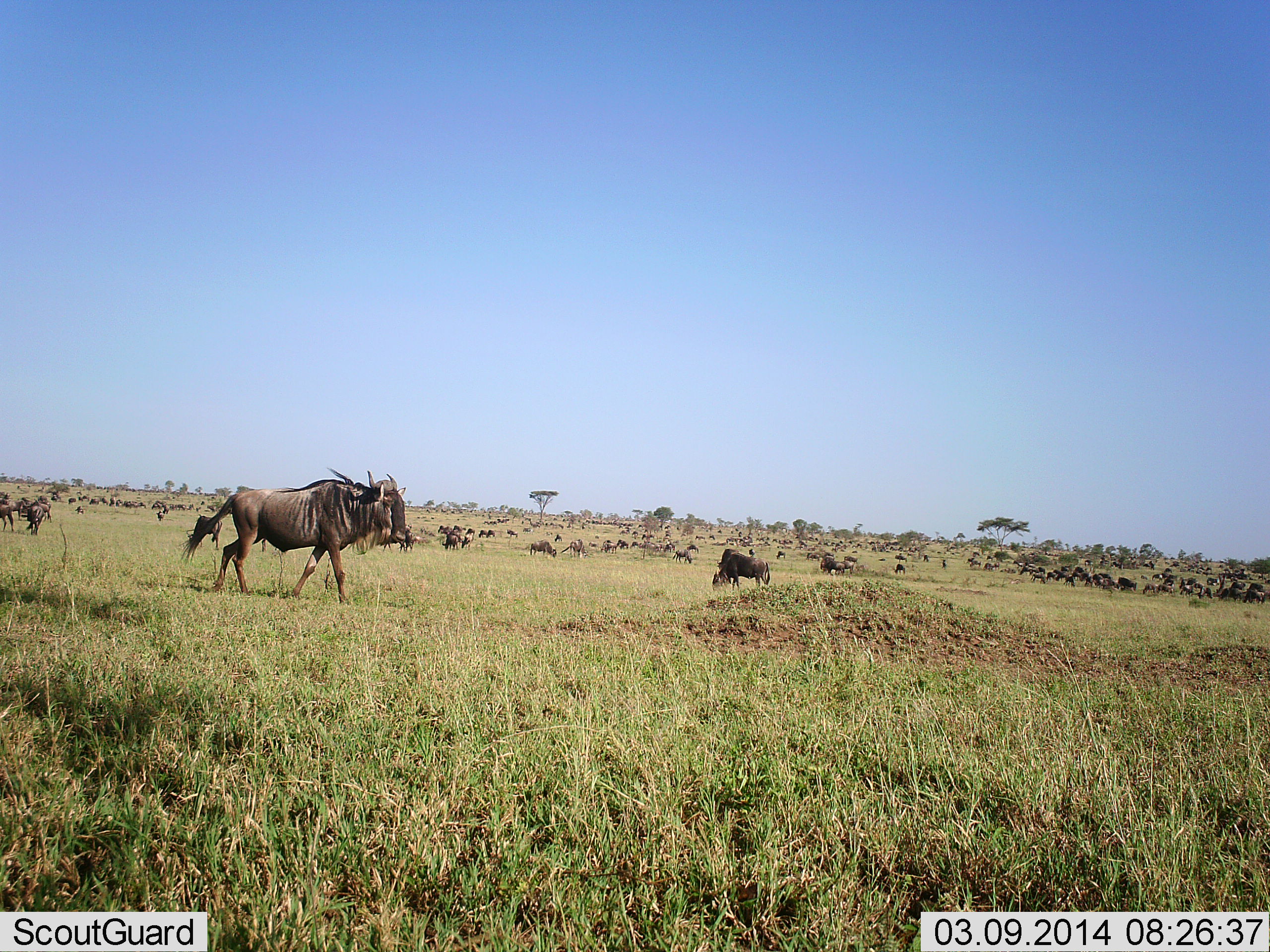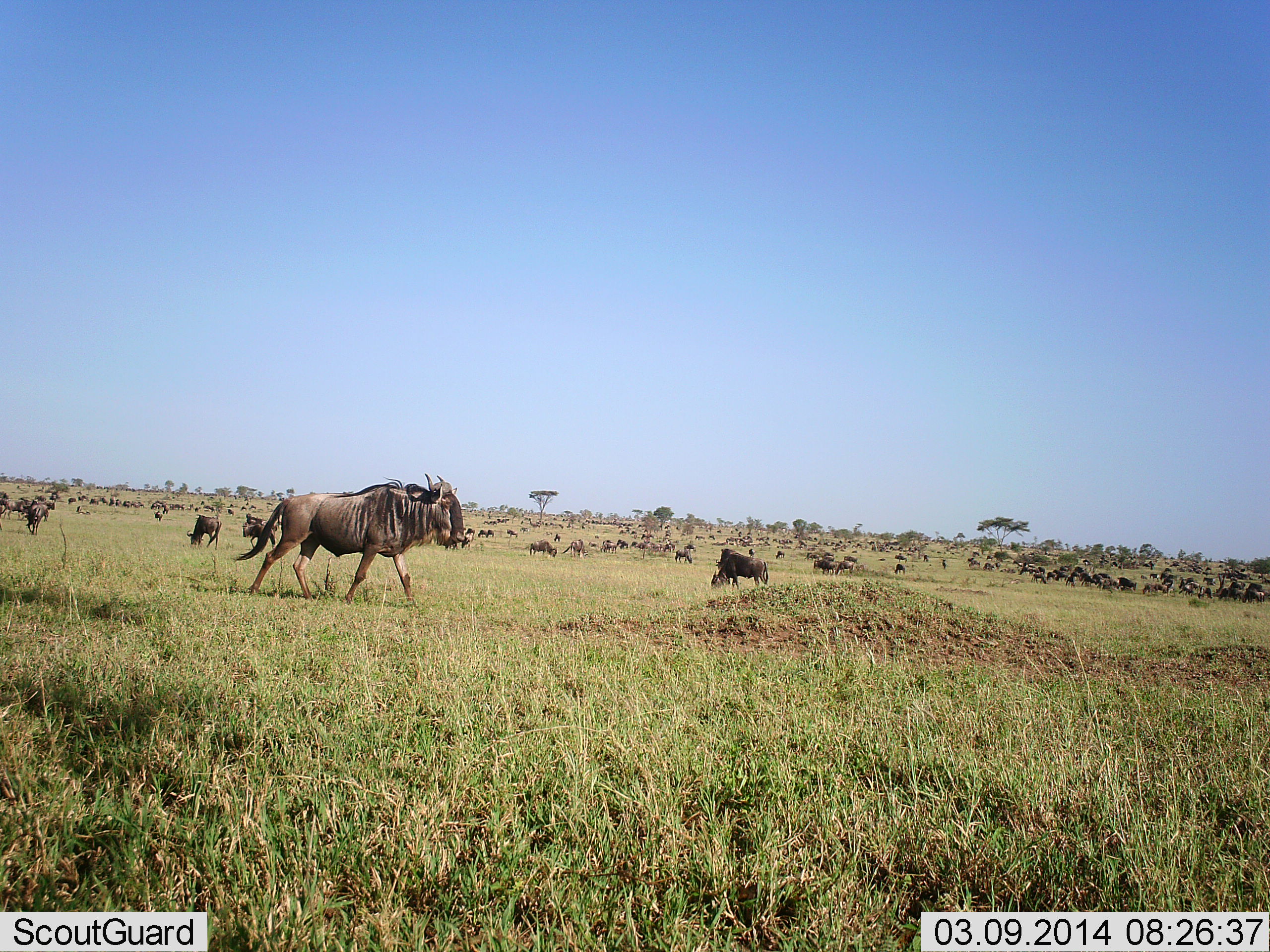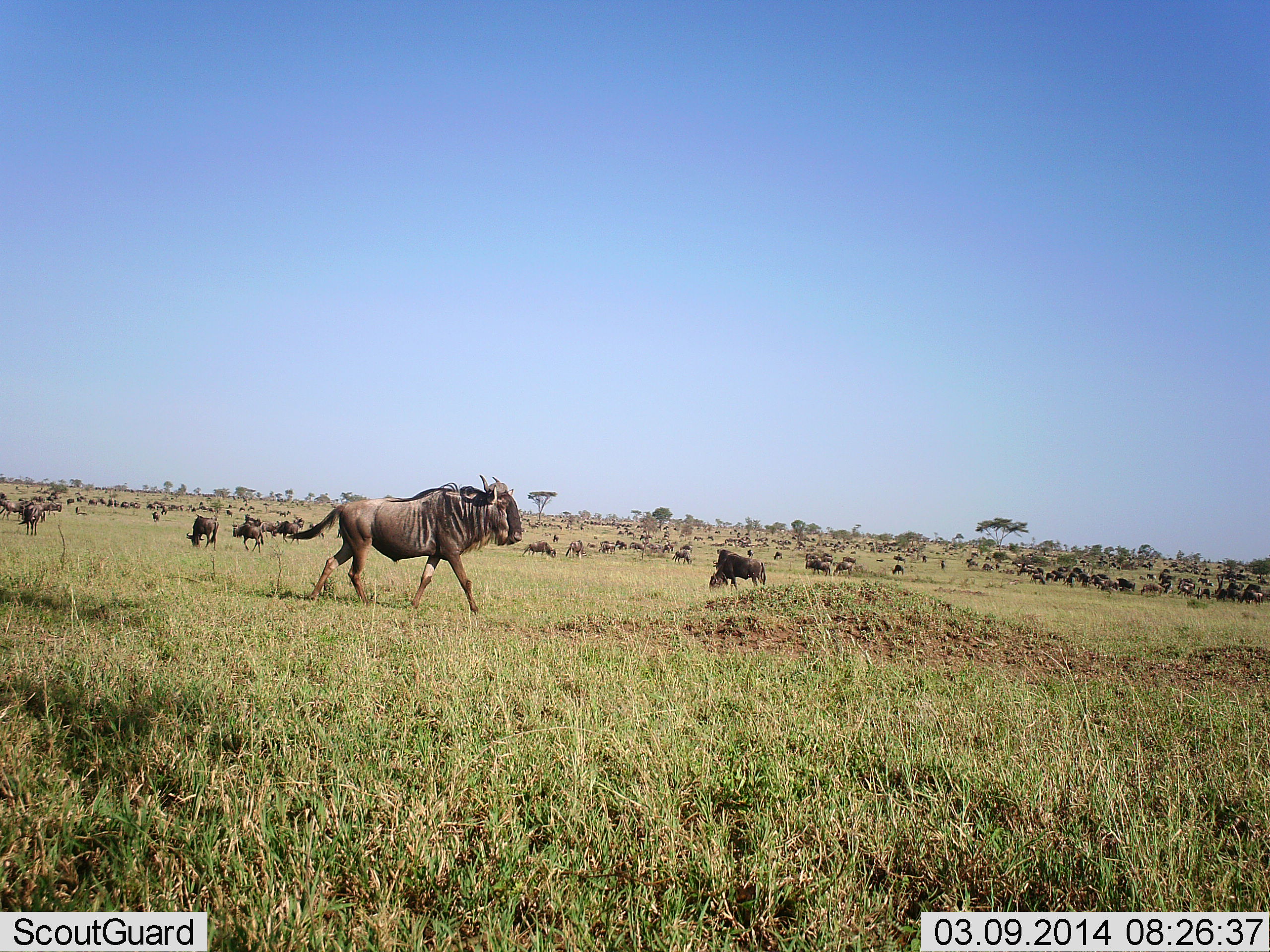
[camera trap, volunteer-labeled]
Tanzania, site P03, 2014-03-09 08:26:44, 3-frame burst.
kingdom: Animalia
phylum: Chordata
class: Mammalia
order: Artiodactyla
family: Bovidae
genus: Connochaetes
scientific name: Connochaetes taurinus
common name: blue wildebeest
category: wildebeest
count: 51+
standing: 60%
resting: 10%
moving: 60%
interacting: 10%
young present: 0%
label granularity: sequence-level